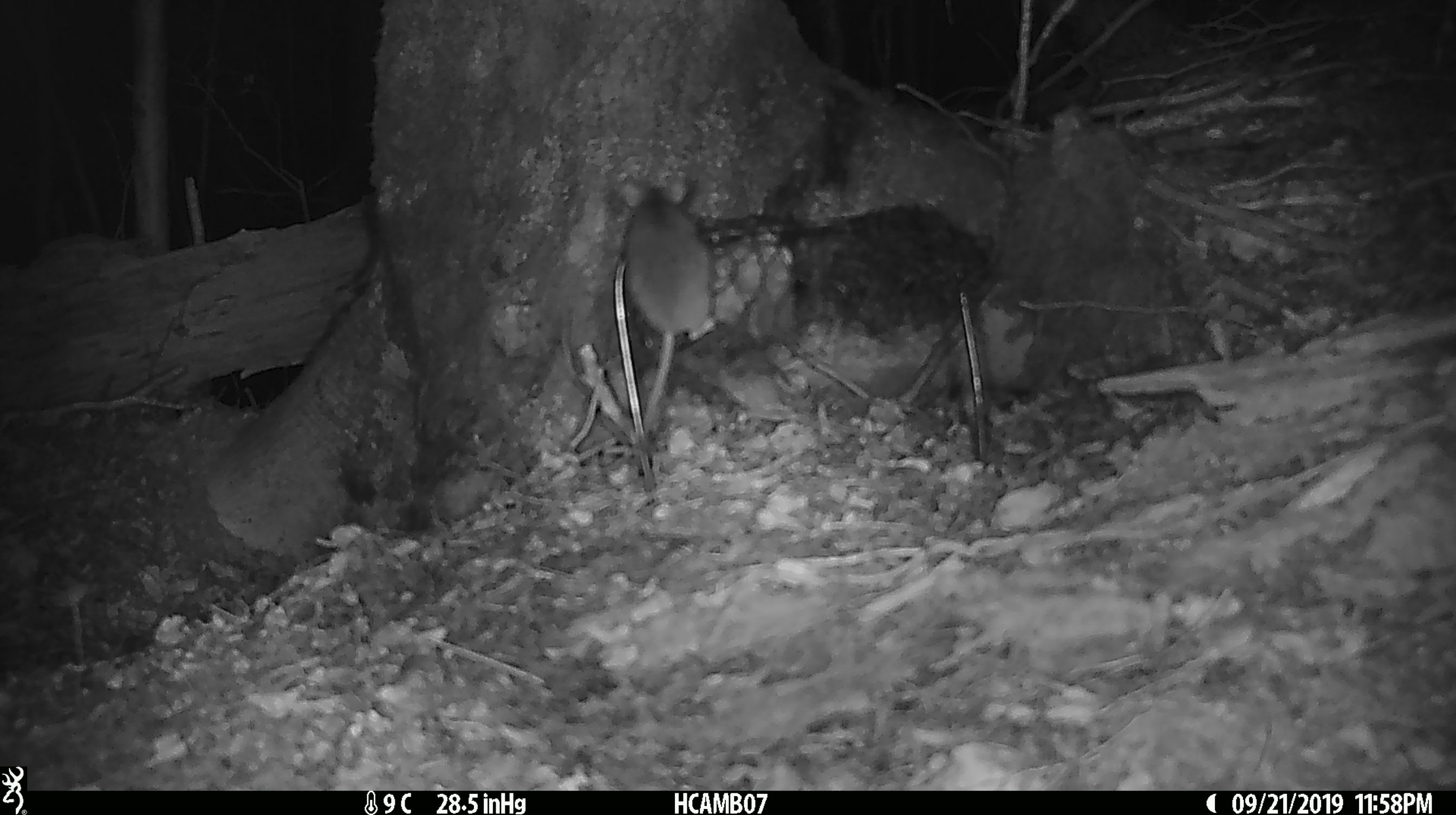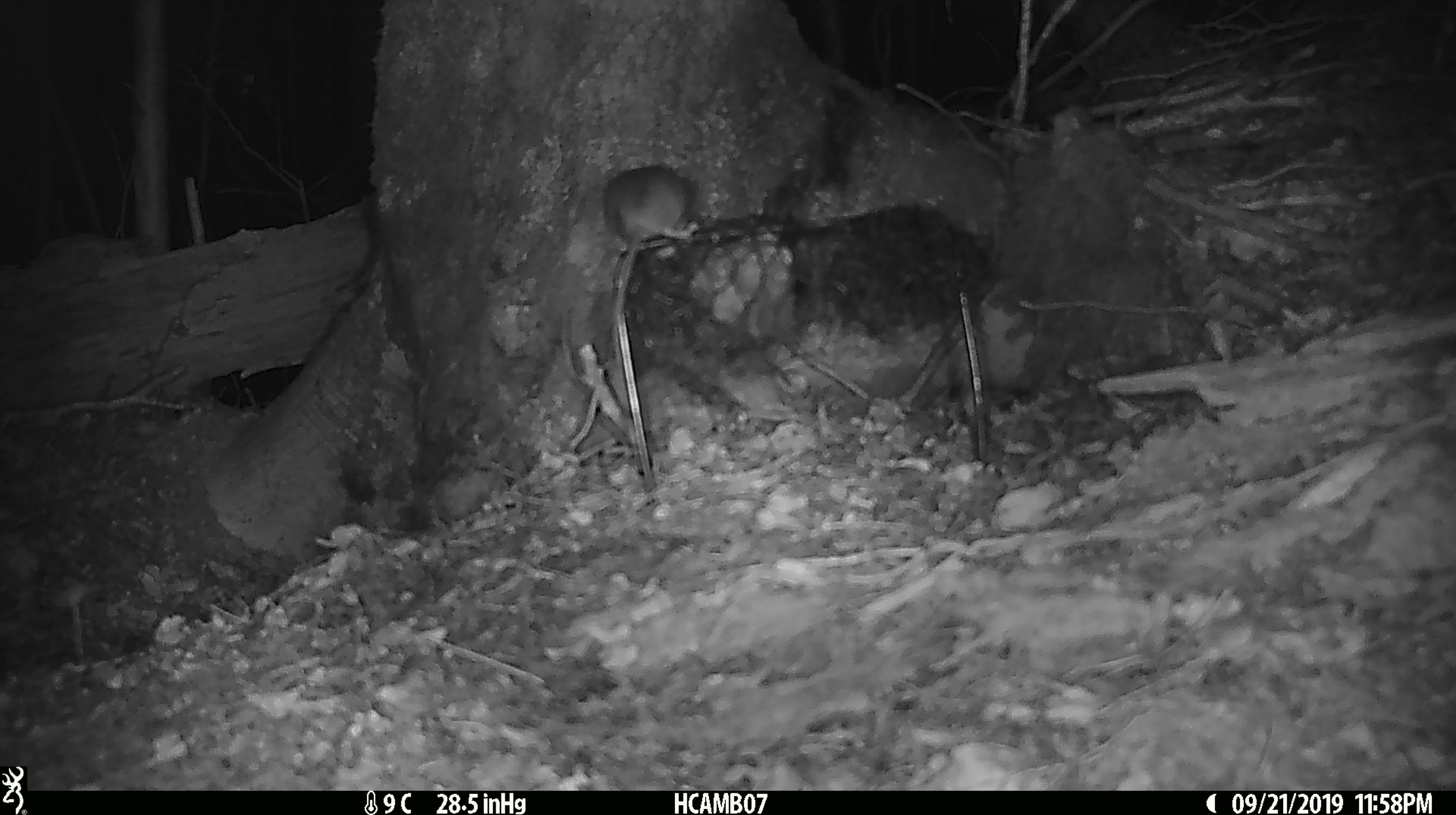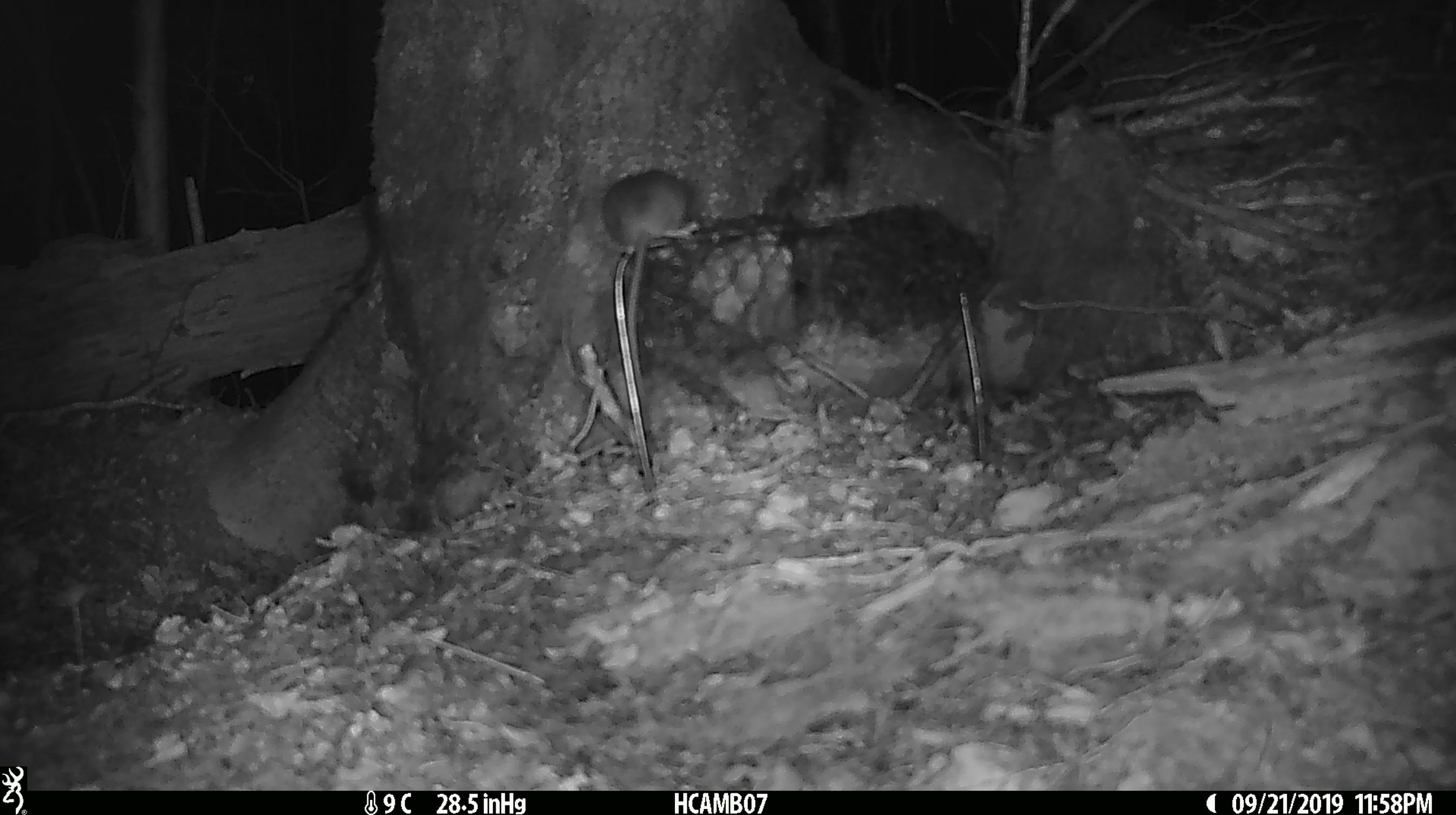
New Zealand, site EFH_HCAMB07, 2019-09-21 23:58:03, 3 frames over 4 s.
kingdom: Animalia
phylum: Chordata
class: Mammalia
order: Rodentia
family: Muridae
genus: Mus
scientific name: Mus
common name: mouse